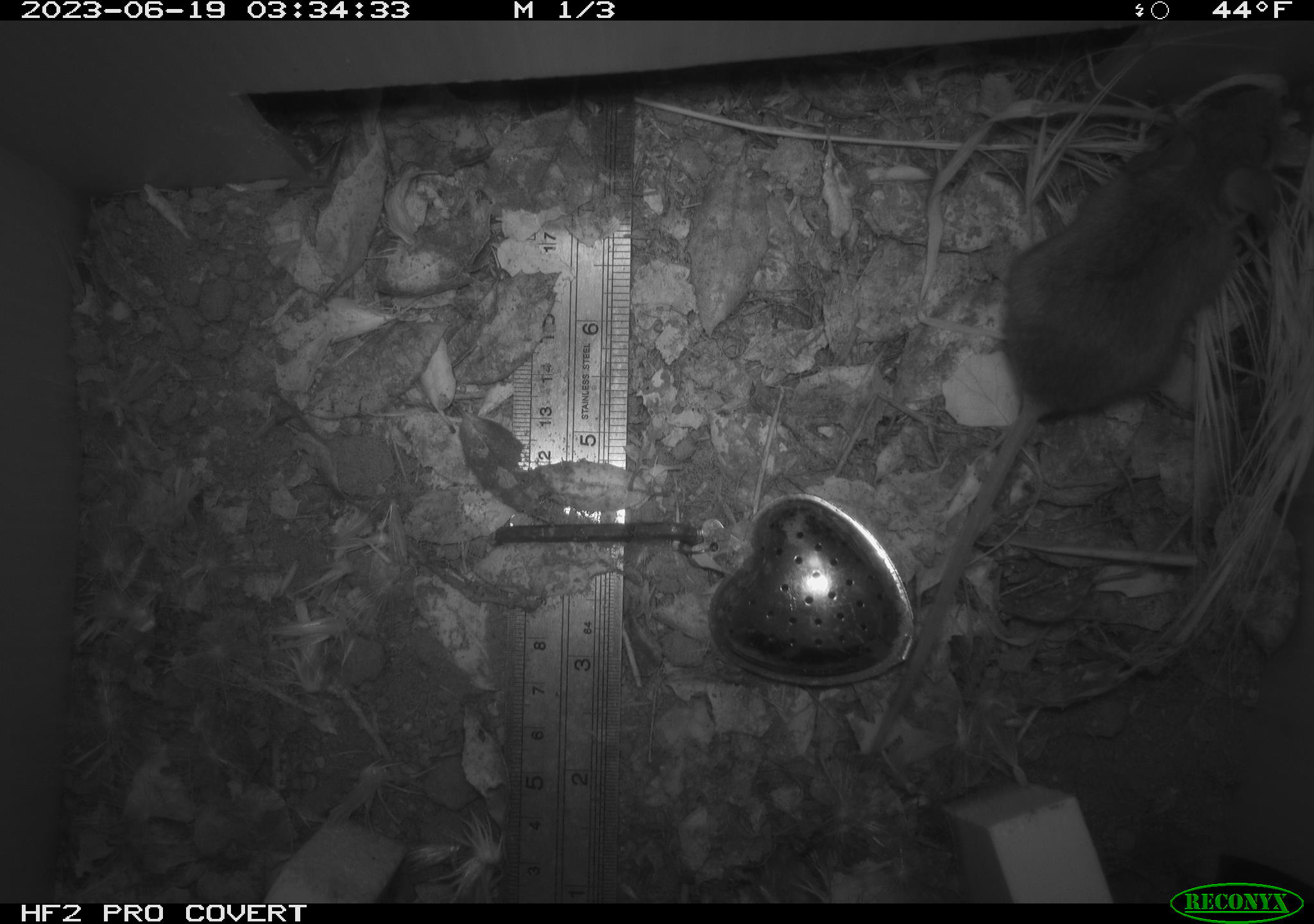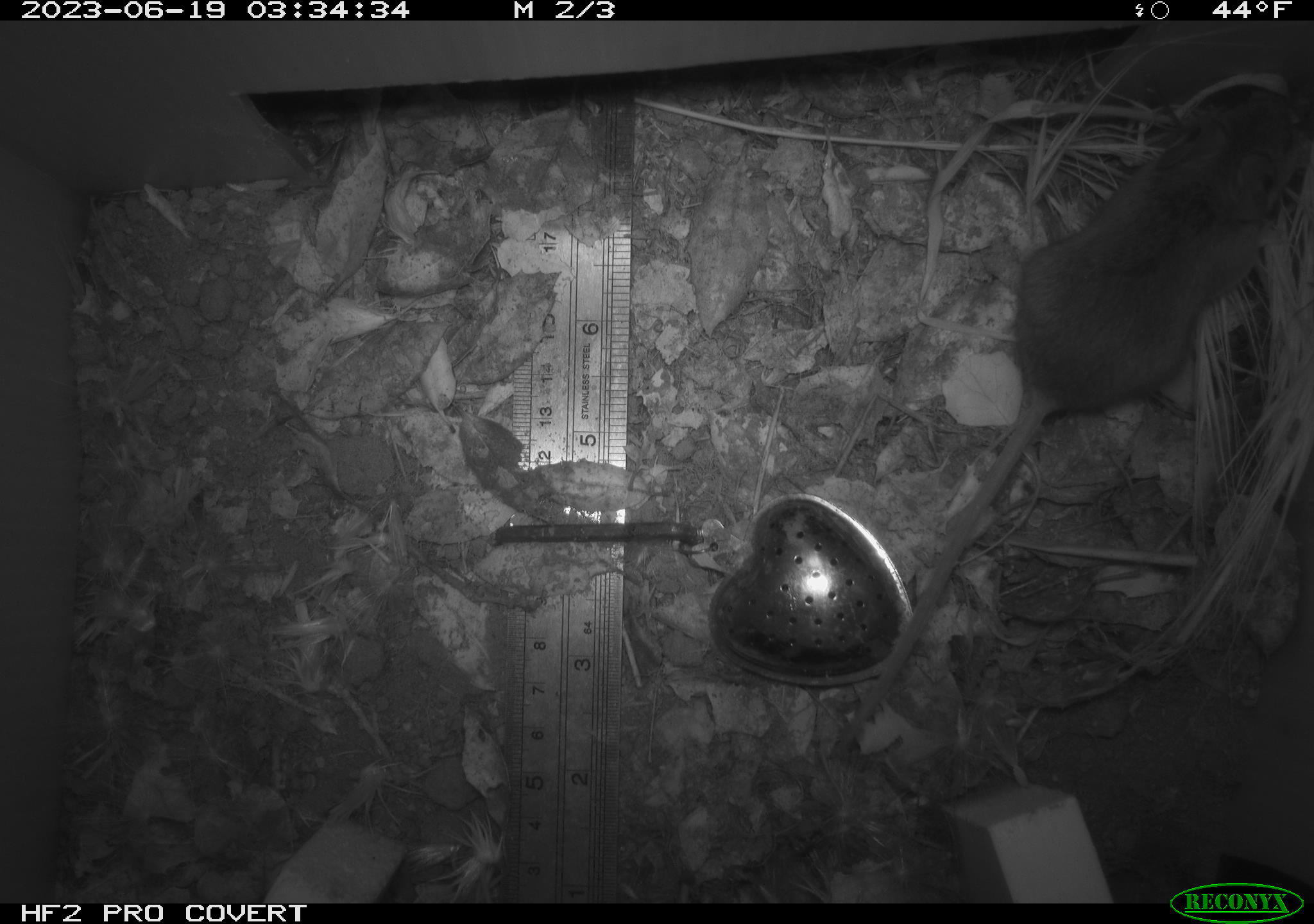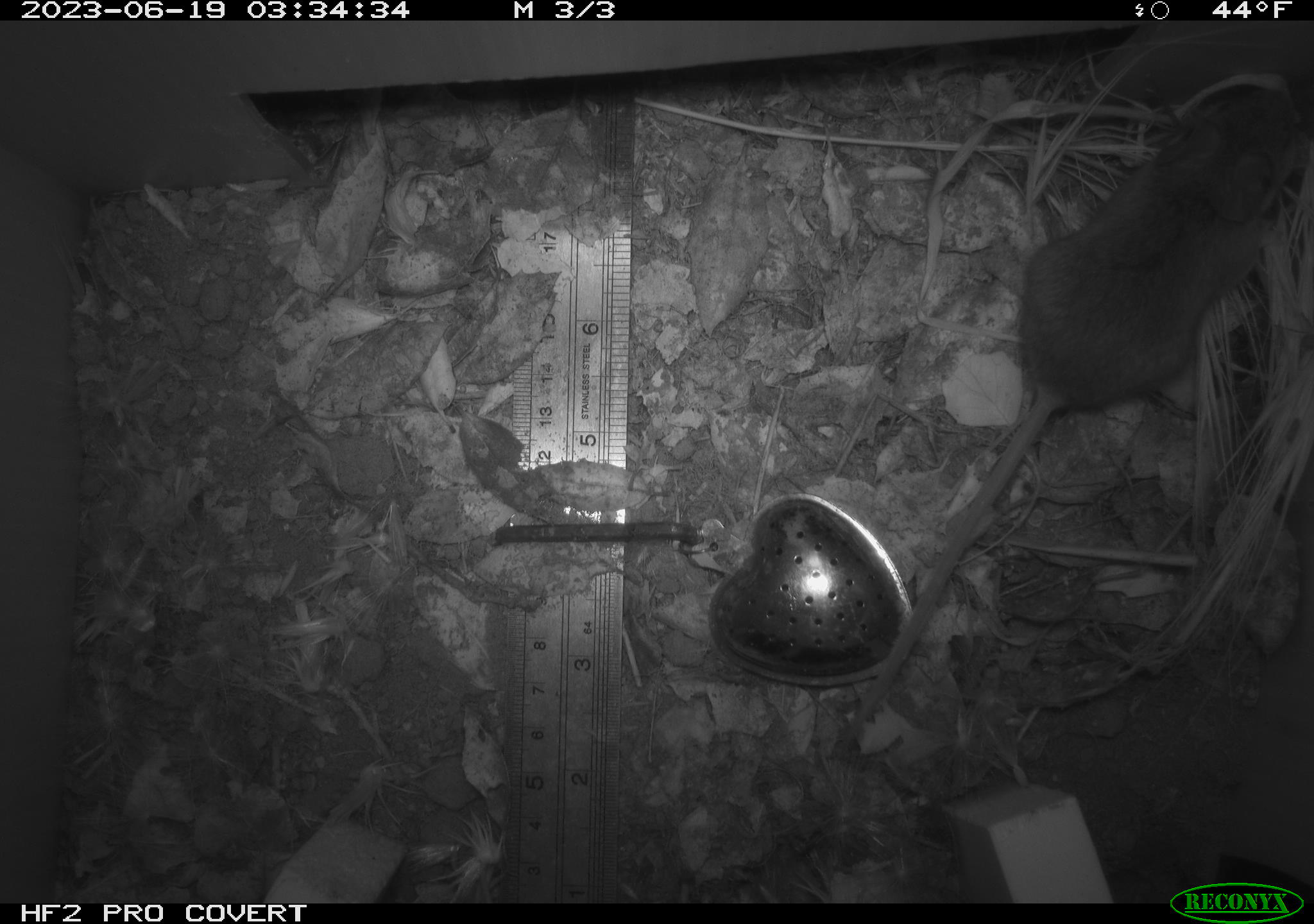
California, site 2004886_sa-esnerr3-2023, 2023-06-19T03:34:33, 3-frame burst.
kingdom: Animalia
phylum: Chordata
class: Mammalia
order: Rodentia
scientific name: Rodentia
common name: mouse species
Mouse species (Rodentia).